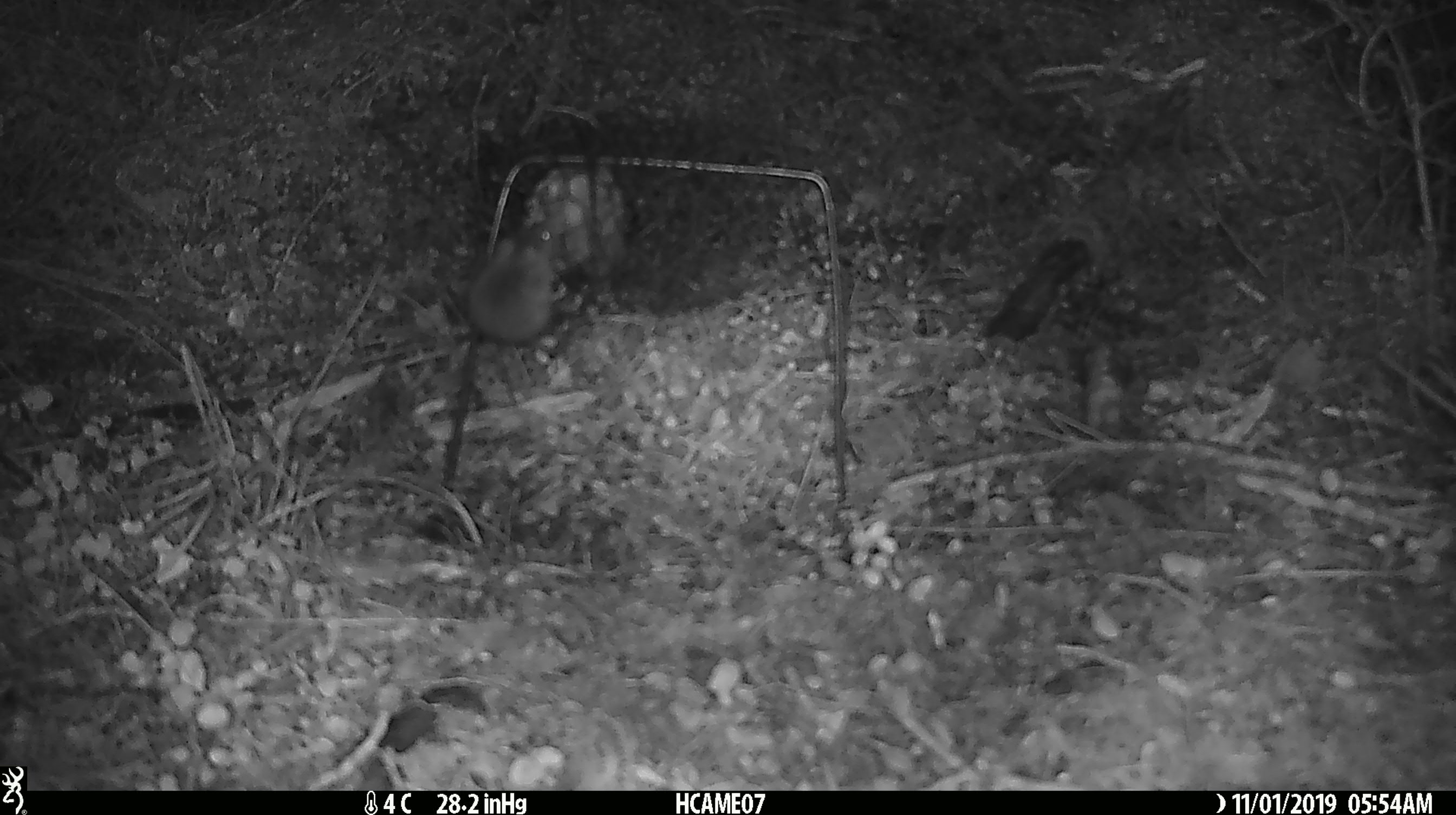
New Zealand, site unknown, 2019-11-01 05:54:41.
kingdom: Animalia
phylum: Chordata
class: Mammalia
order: Rodentia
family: Muridae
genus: Mus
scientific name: Mus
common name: mouse